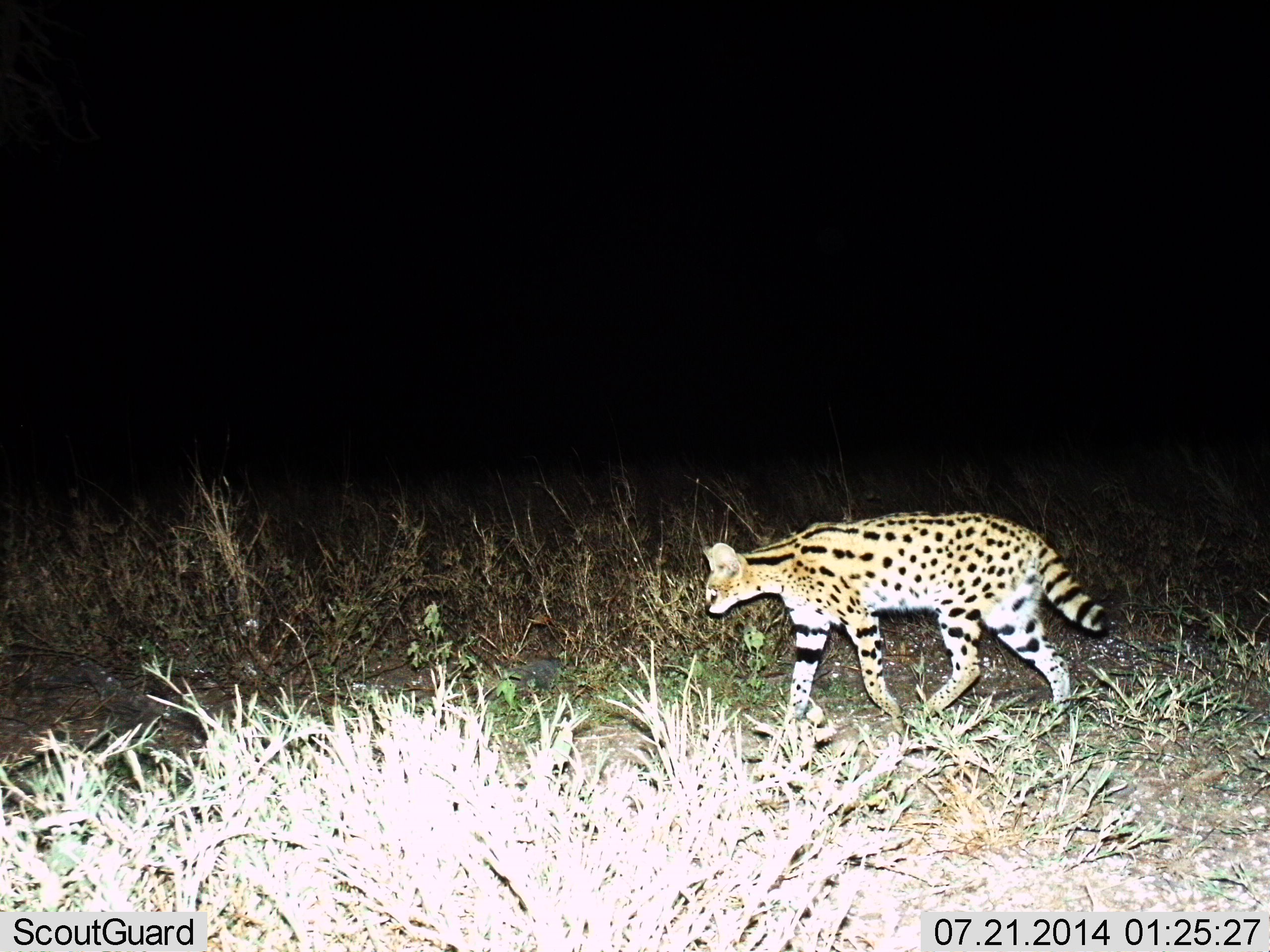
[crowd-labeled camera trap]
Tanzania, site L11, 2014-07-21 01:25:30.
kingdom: Animalia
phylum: Chordata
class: Mammalia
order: Carnivora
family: Felidae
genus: Leptailurus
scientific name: Leptailurus serval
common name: serval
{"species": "serval (Leptailurus serval)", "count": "1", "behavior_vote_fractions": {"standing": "0%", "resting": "0%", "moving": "100%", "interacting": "0%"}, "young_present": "0%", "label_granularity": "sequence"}